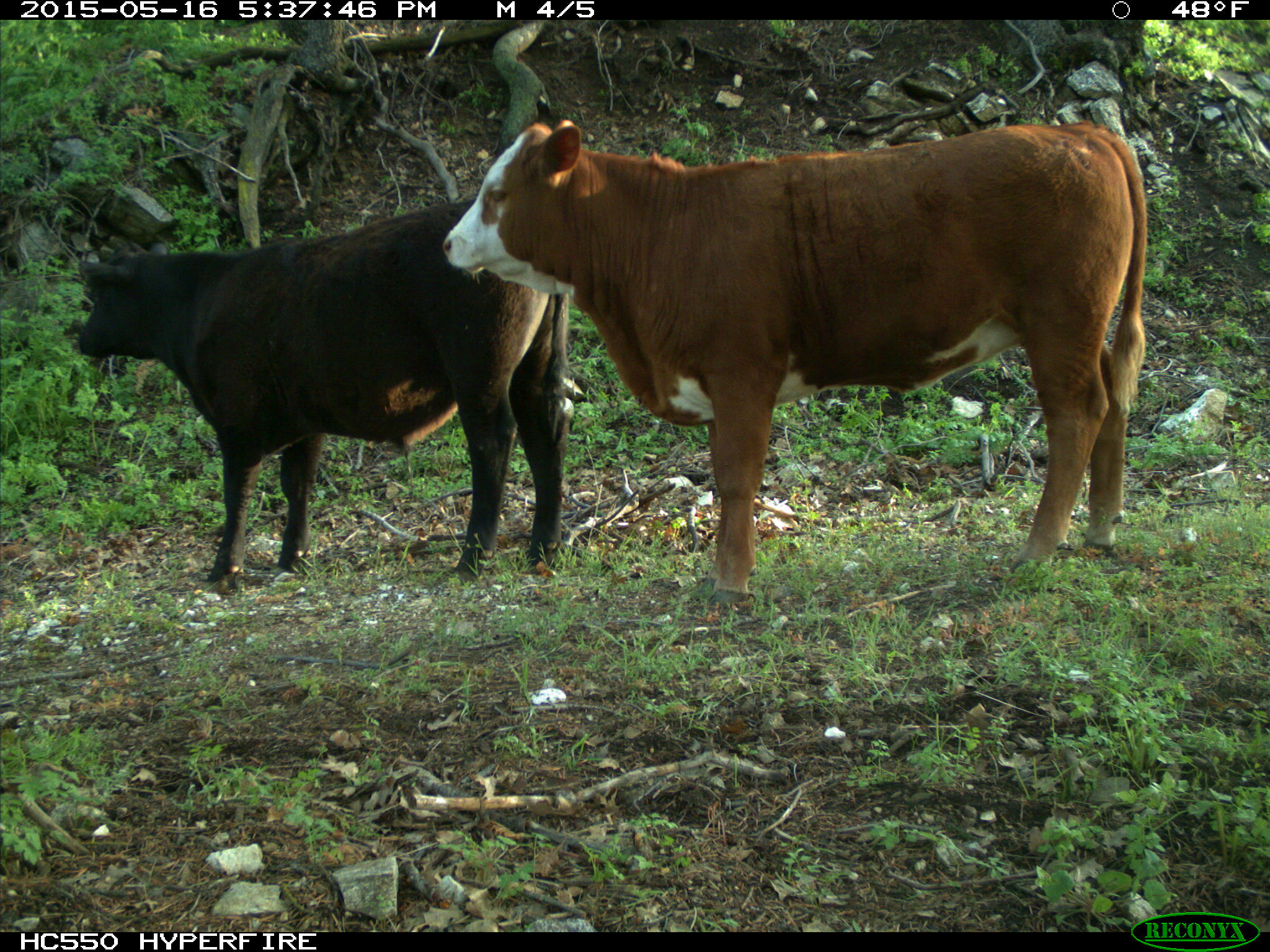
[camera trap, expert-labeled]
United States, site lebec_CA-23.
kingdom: Animalia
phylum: Chordata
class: Mammalia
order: Artiodactyla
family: Bovidae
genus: Bos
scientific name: Bos taurus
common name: domestic cow